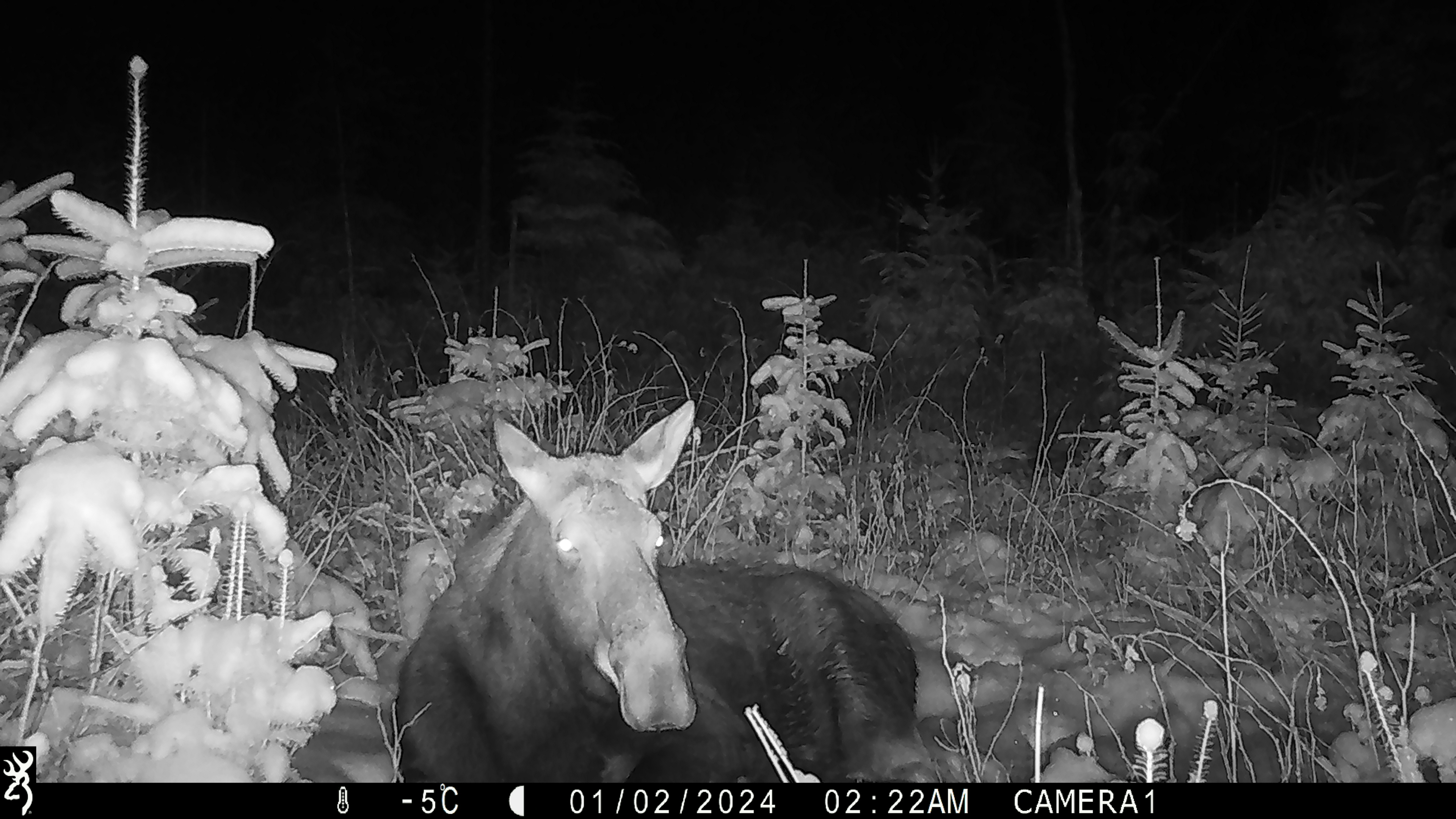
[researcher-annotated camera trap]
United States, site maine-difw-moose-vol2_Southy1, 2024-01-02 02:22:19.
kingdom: Animalia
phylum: Chordata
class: Mammalia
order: Artiodactyla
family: Cervidae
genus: Alces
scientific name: Alces alces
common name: moose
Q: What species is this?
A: Moose (Alces alces).